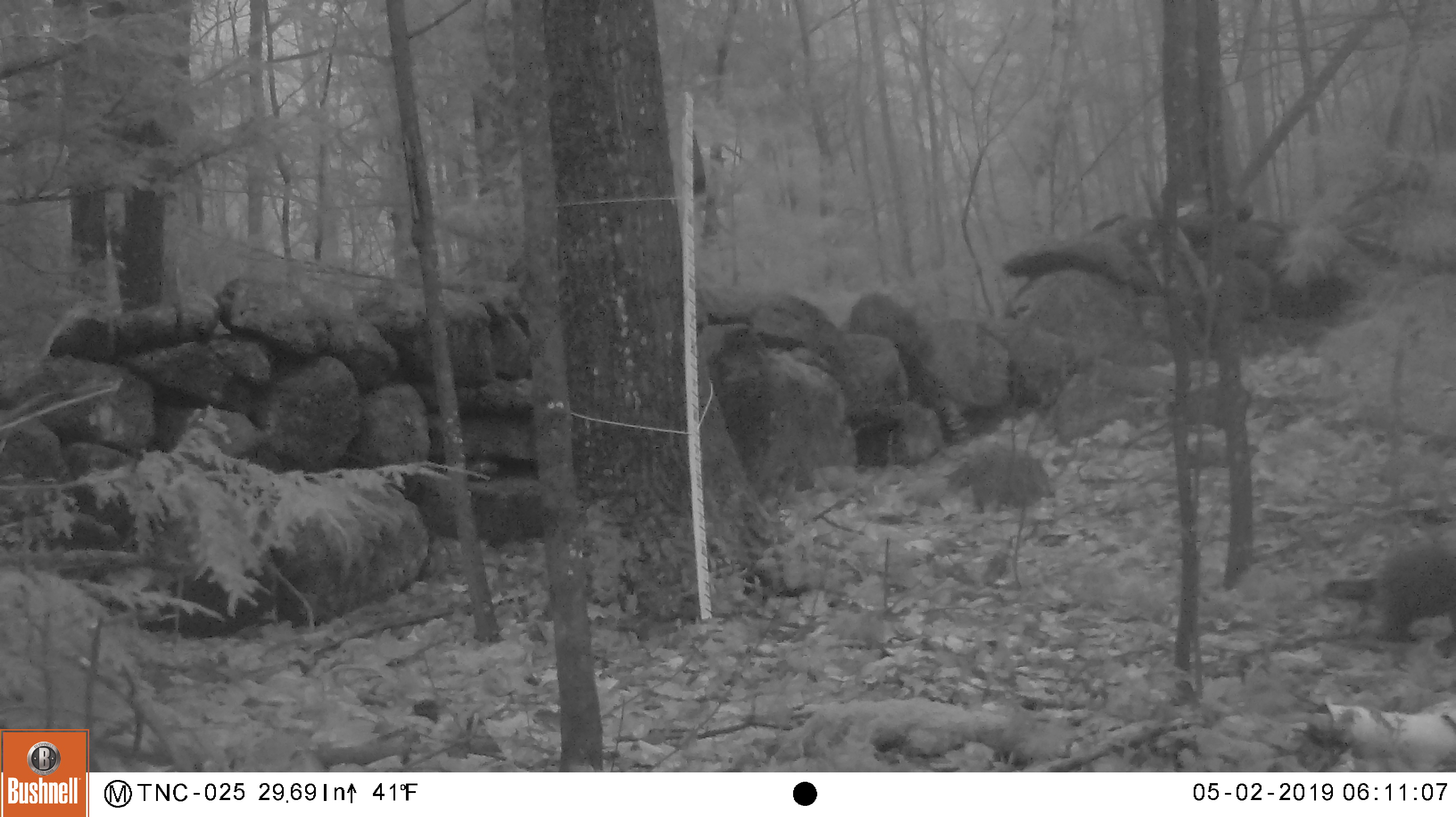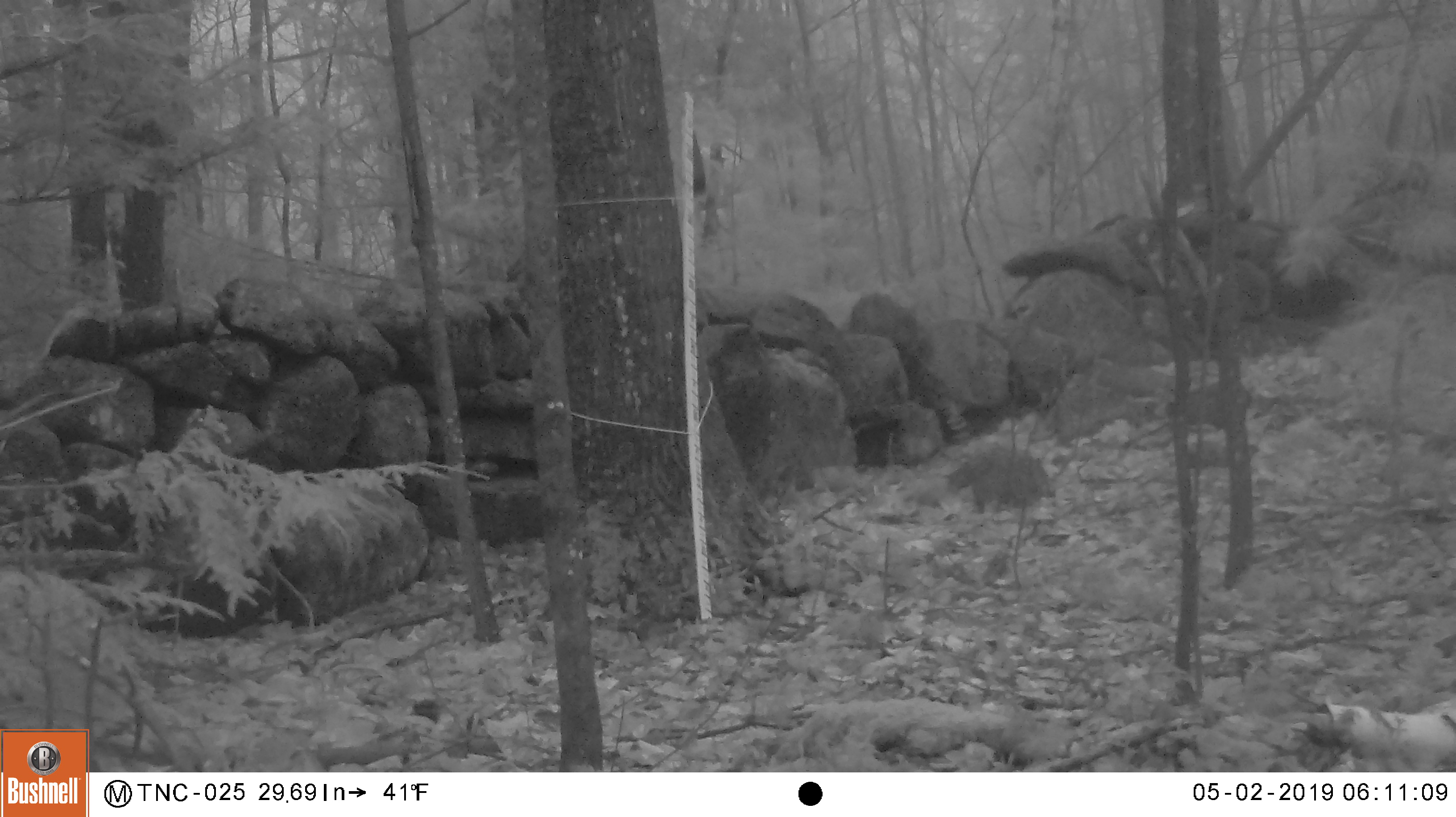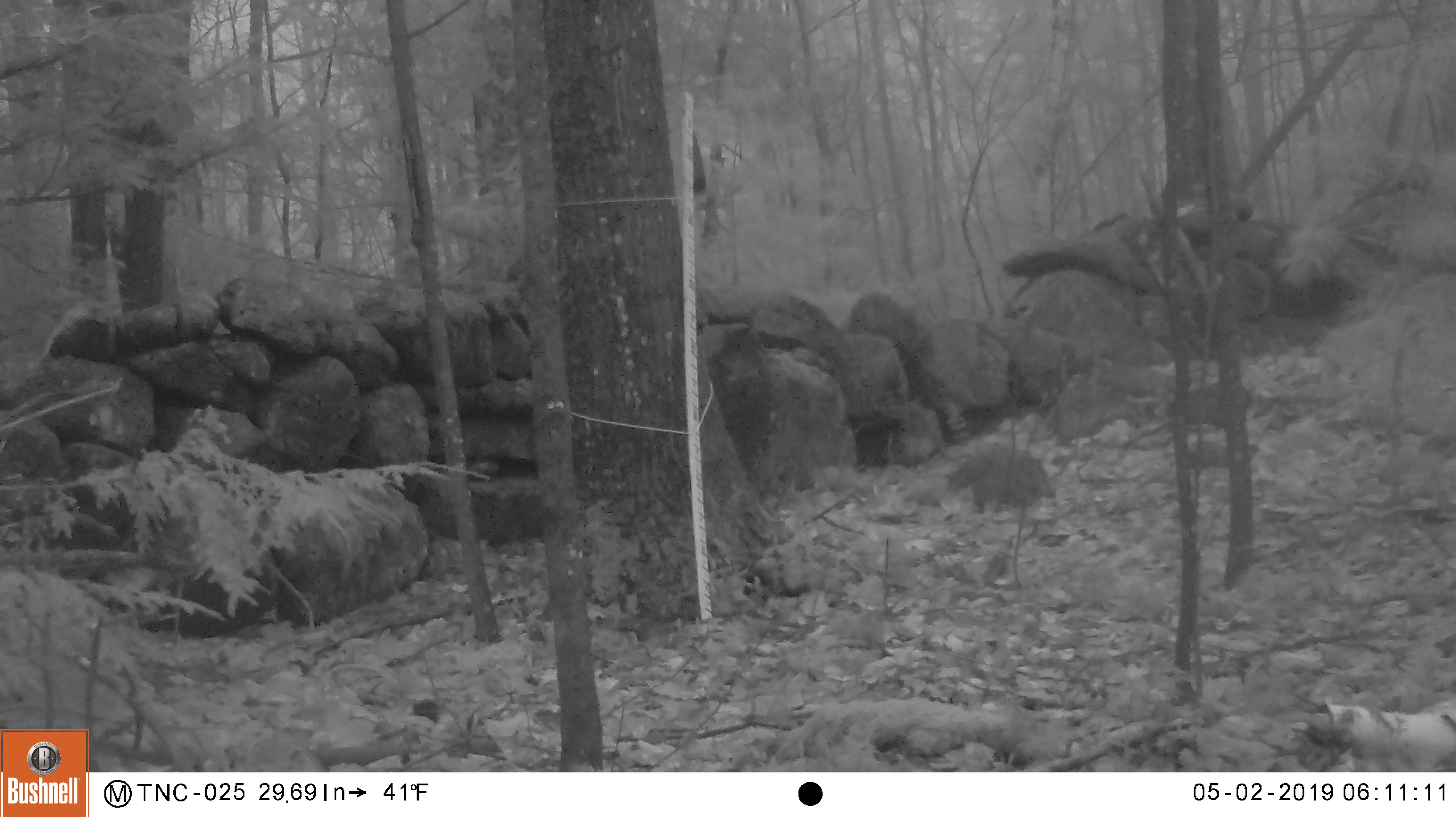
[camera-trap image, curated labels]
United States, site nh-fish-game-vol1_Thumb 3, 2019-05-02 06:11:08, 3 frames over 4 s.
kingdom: Animalia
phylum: Chordata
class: Mammalia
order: Rodentia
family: Erethizontidae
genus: Erethizon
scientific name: Erethizon dorsatum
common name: porcupine